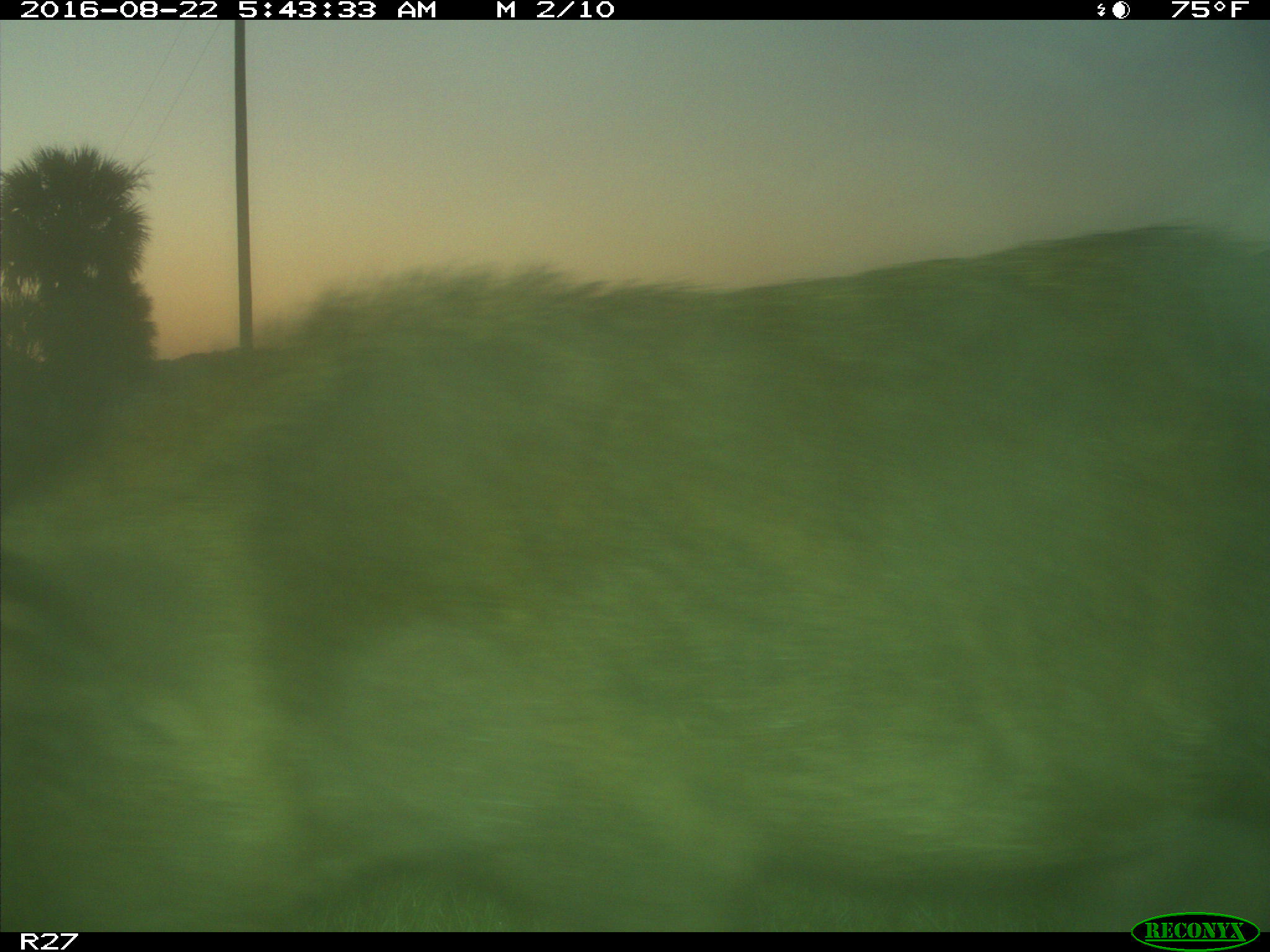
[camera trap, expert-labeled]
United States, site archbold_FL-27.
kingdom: Animalia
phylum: Chordata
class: Mammalia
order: Artiodactyla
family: Suidae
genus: Sus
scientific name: Sus scrofa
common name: wild boar